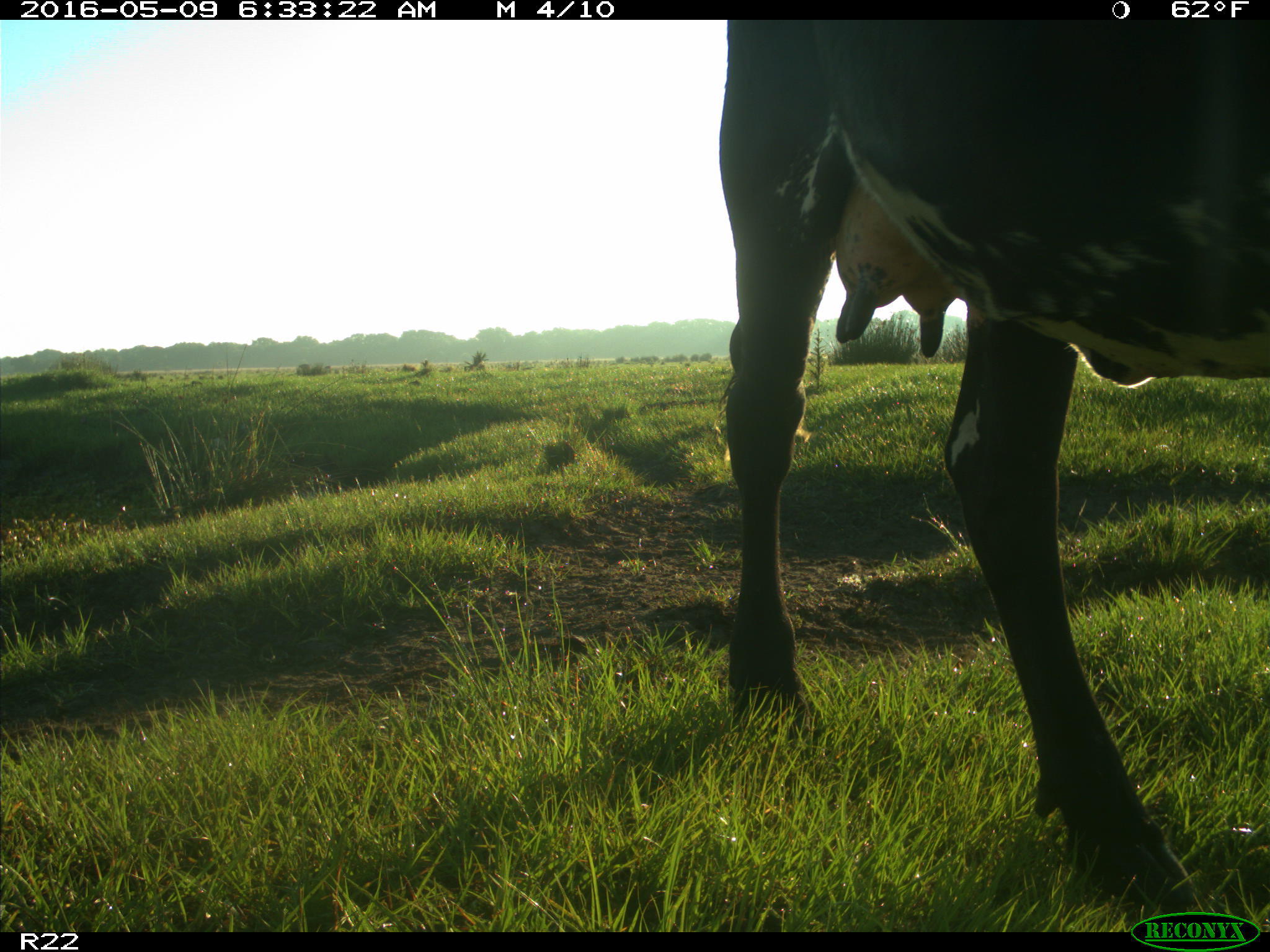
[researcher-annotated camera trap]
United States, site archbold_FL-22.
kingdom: Animalia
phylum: Chordata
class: Mammalia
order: Artiodactyla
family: Bovidae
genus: Bos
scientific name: Bos taurus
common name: domestic cow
Bos taurus (domestic cow).